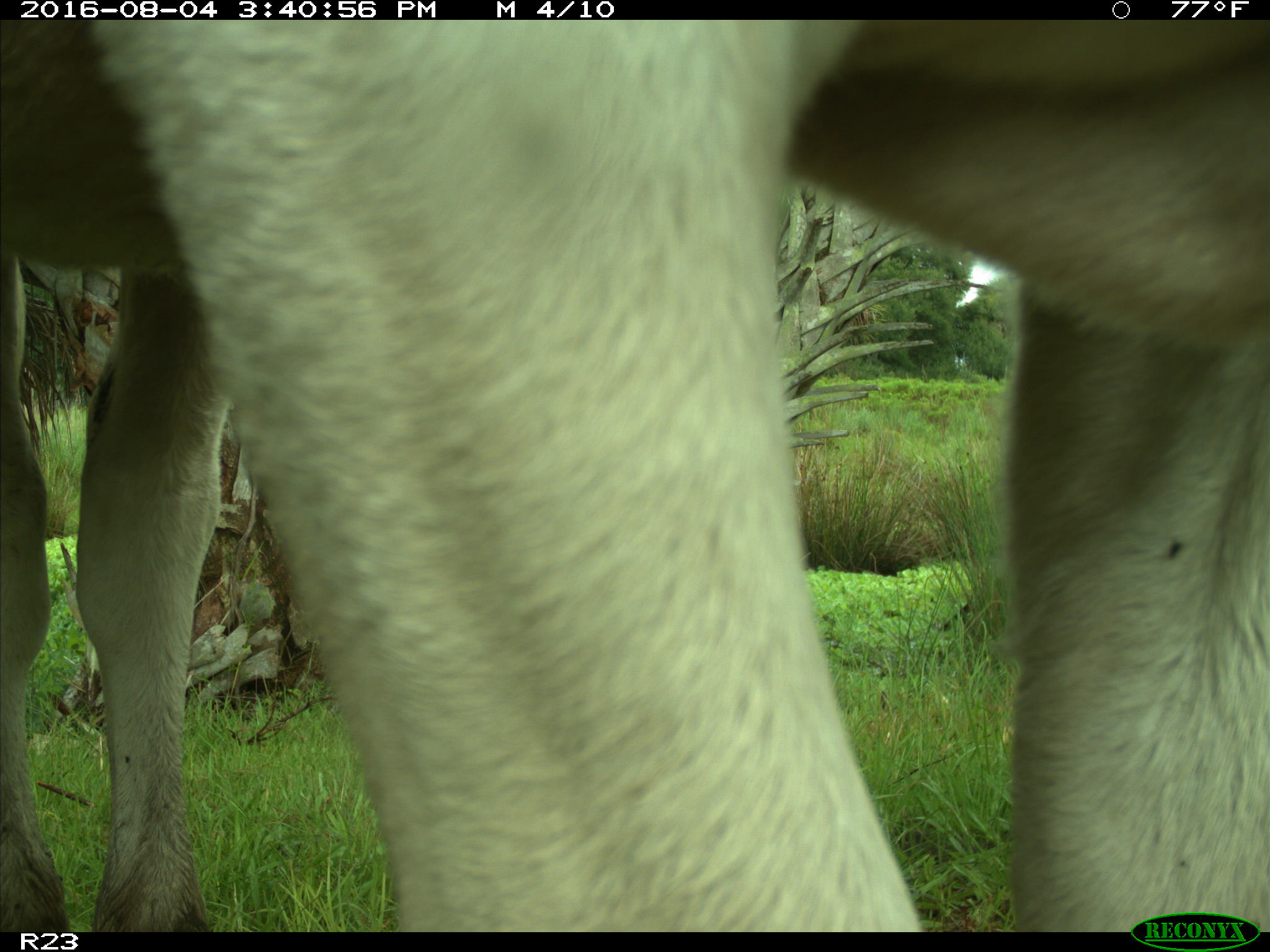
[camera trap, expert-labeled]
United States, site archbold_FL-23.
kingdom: Animalia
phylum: Chordata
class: Mammalia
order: Artiodactyla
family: Bovidae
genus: Bos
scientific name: Bos taurus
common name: domestic cow